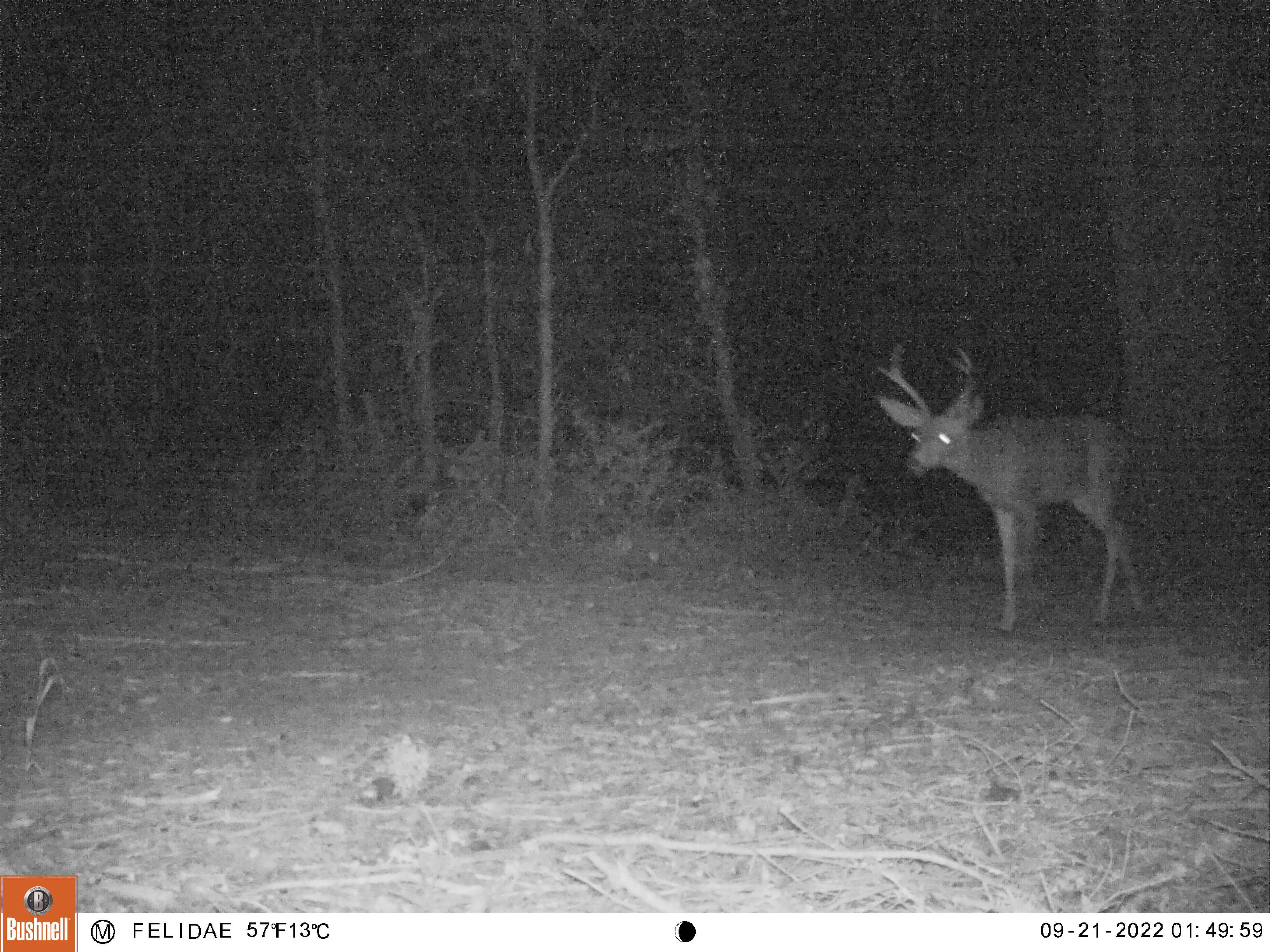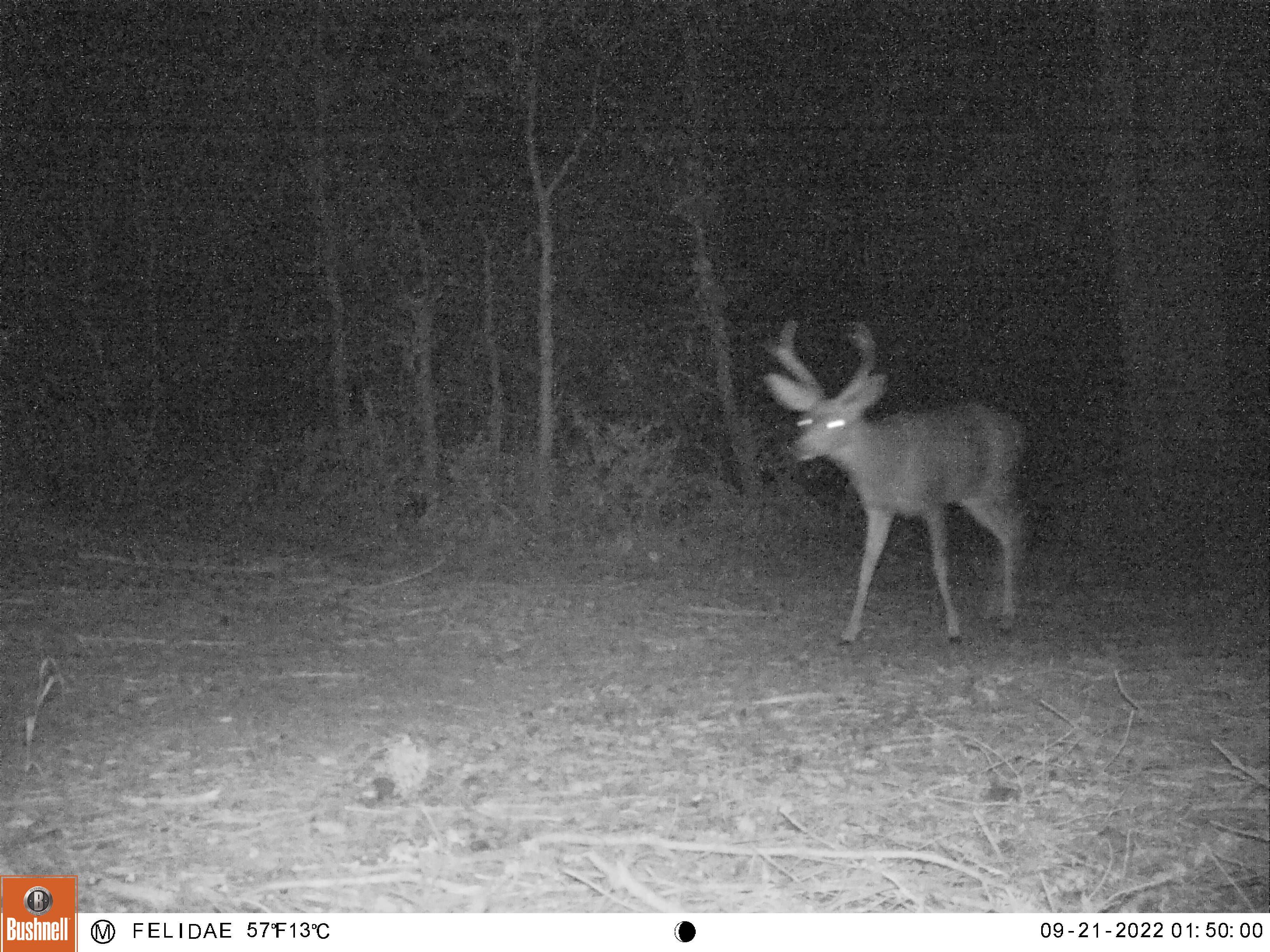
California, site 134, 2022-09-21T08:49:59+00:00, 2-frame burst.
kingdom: Animalia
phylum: Chordata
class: Mammalia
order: Artiodactyla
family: Cervidae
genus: Odocoileus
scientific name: Odocoileus hemionus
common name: mule deer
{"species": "mule deer (Odocoileus hemionus)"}